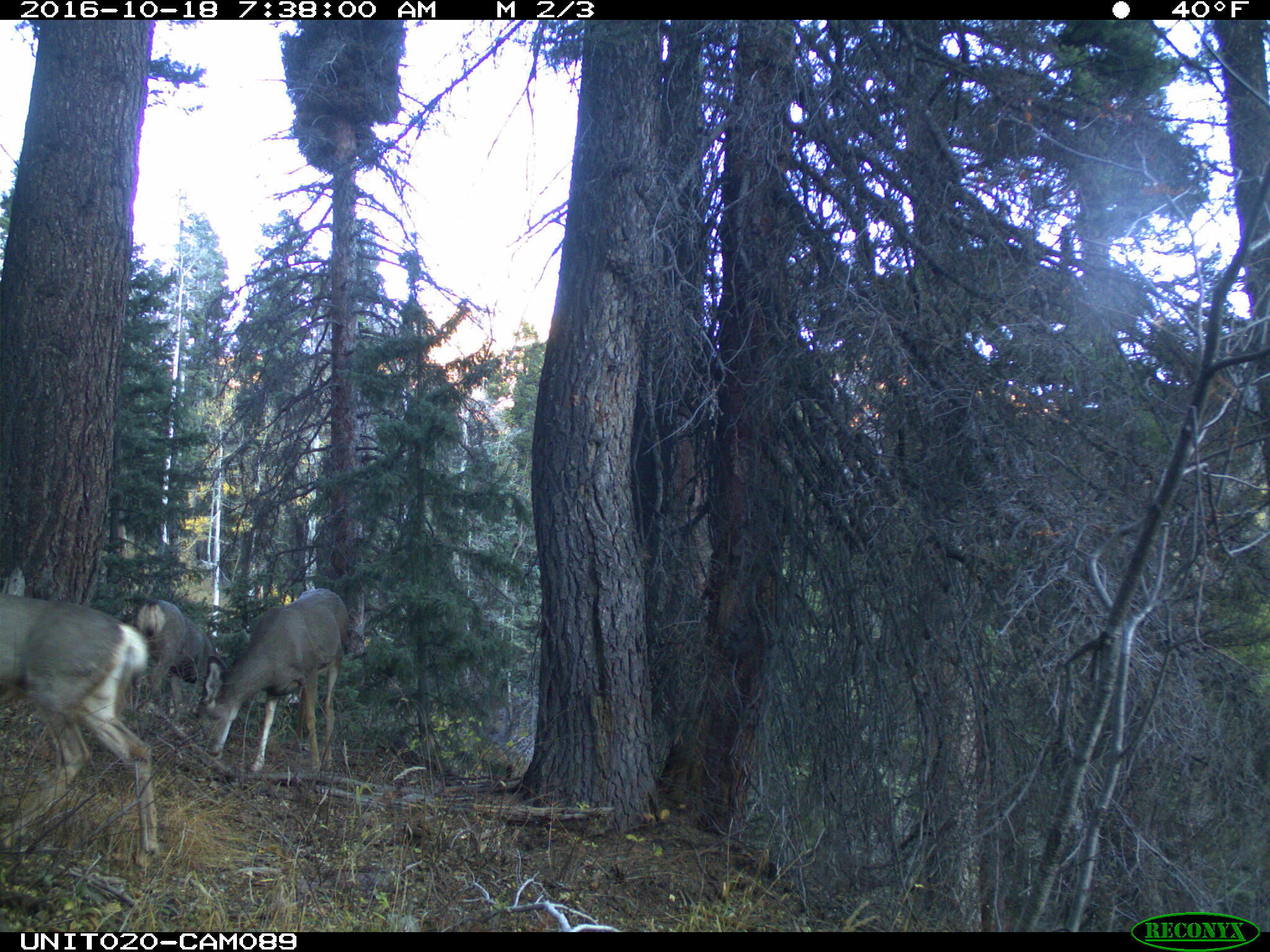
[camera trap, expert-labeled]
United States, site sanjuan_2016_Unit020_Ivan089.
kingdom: Animalia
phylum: Chordata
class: Mammalia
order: Artiodactyla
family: Cervidae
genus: Odocoileus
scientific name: Odocoileus hemionus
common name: mule deer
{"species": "Odocoileus hemionus (mule deer)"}